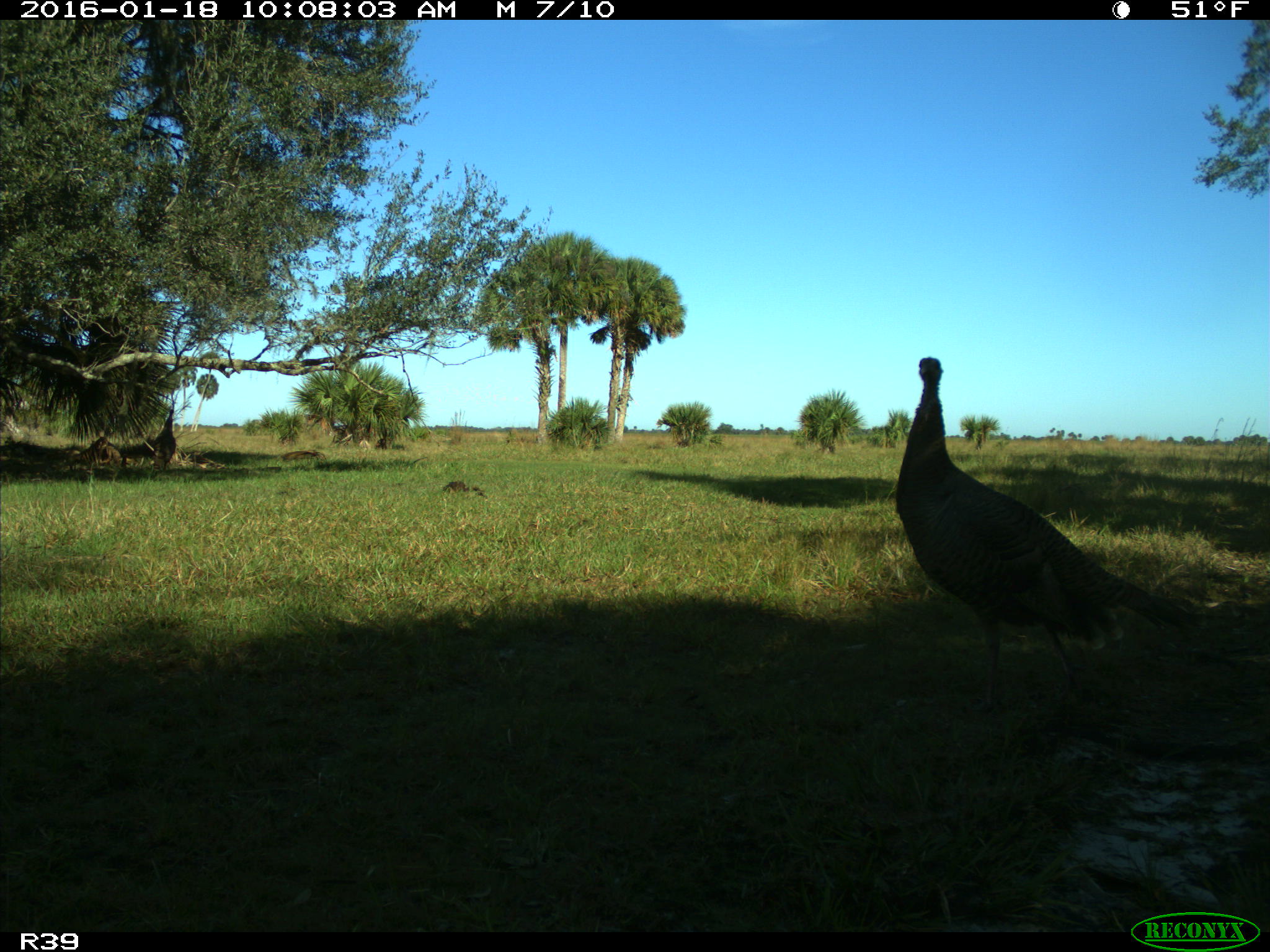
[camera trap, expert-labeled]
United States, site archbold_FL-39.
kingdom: Animalia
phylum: Chordata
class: Aves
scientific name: Aves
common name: birds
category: unidentified bird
Unidentified bird (birds) (Aves).